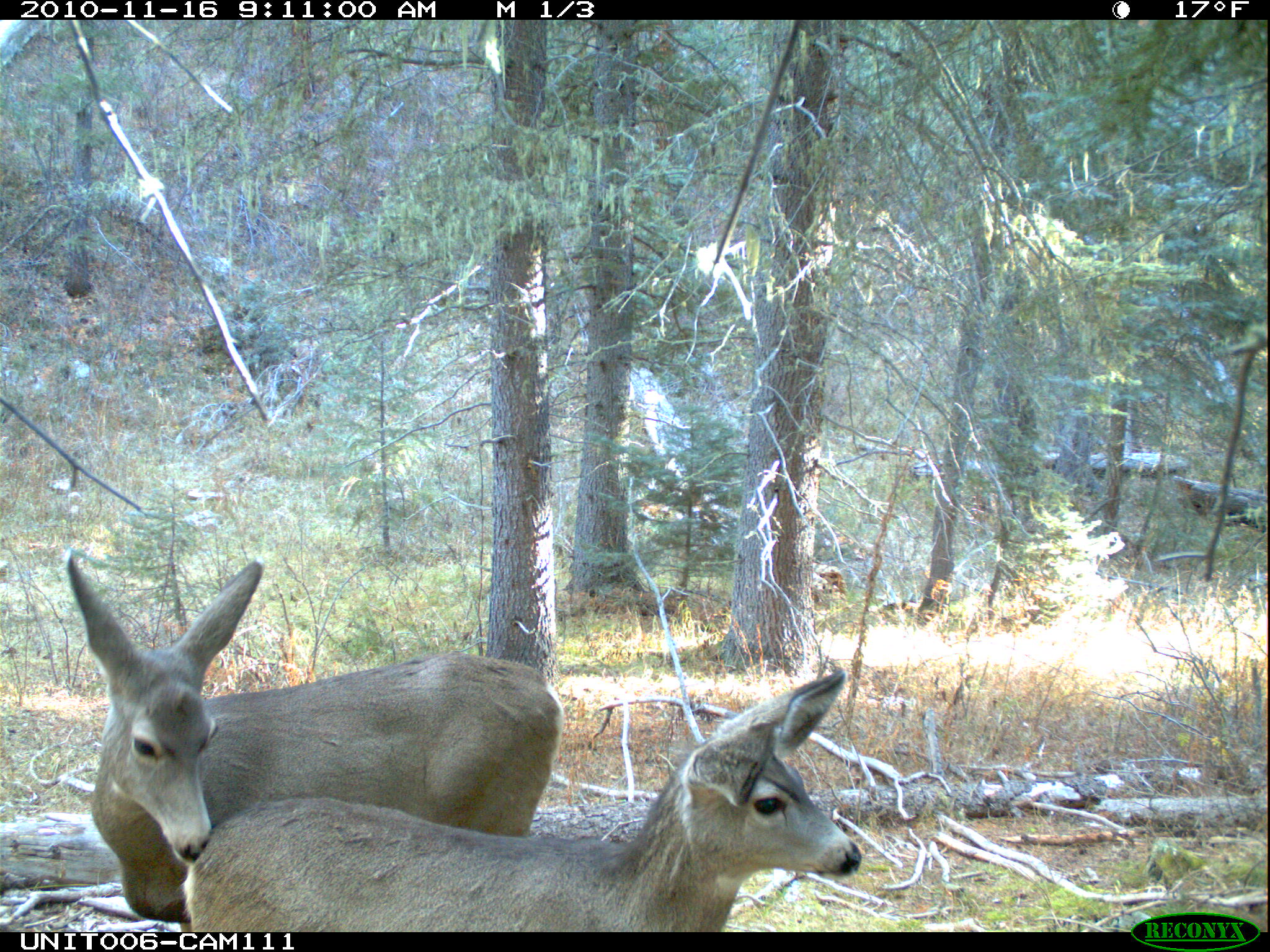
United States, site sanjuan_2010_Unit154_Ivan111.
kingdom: Animalia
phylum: Chordata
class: Mammalia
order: Artiodactyla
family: Cervidae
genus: Odocoileus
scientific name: Odocoileus hemionus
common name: mule deer